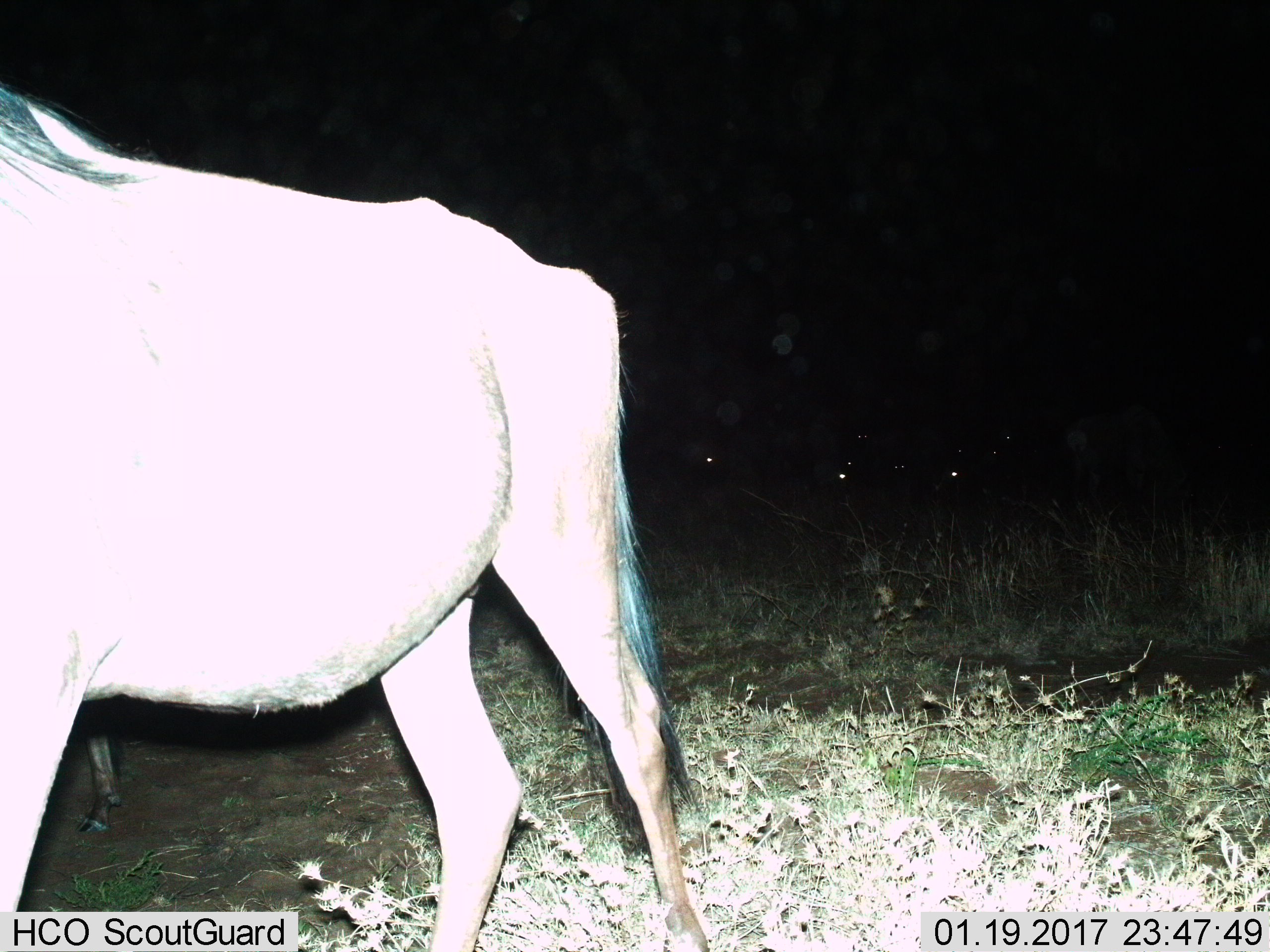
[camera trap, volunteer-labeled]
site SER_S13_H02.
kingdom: Animalia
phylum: Chordata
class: Mammalia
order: Artiodactyla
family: Bovidae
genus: Connochaetes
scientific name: Connochaetes taurinus taurinus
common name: blue wildebeest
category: wildebeestblue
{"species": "wildebeestblue (blue wildebeest) (Connochaetes taurinus taurinus)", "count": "1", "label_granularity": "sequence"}